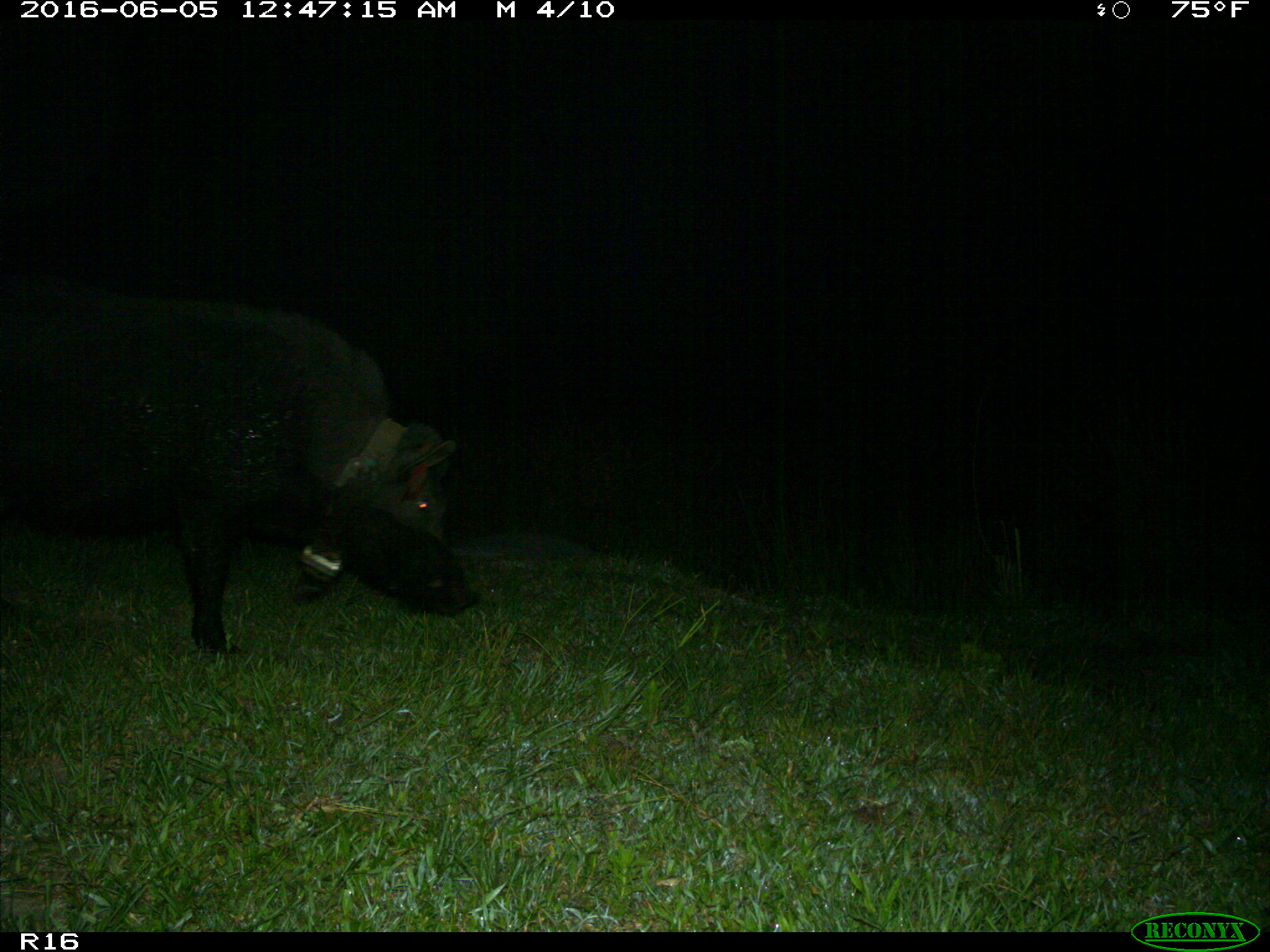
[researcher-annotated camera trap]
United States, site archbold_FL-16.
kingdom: Animalia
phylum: Chordata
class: Mammalia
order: Artiodactyla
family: Suidae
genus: Sus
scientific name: Sus scrofa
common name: wild boar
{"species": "Sus scrofa (wild boar)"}